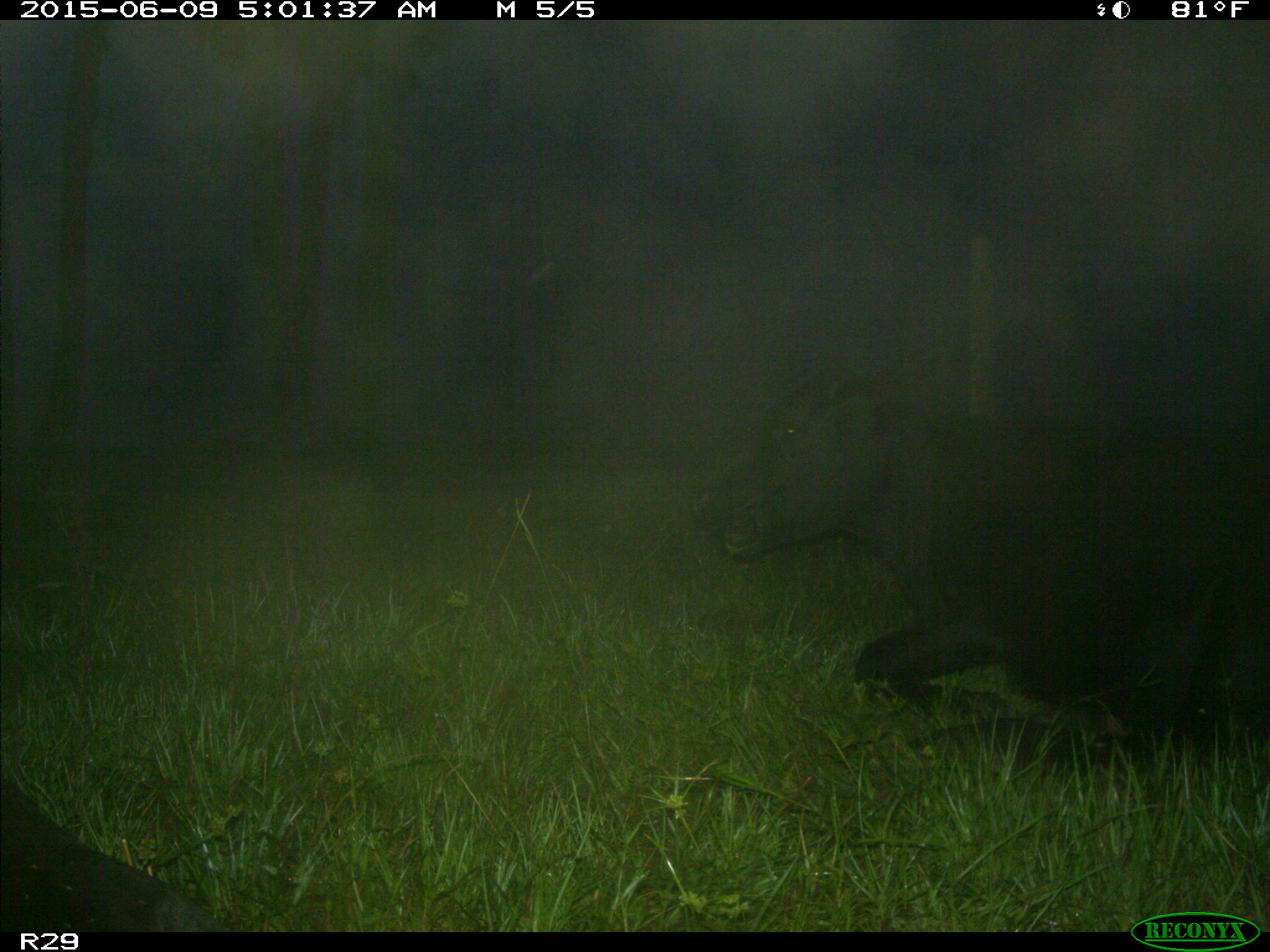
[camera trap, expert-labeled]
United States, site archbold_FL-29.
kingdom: Animalia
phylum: Chordata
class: Mammalia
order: Artiodactyla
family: Bovidae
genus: Bos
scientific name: Bos taurus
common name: domestic cow